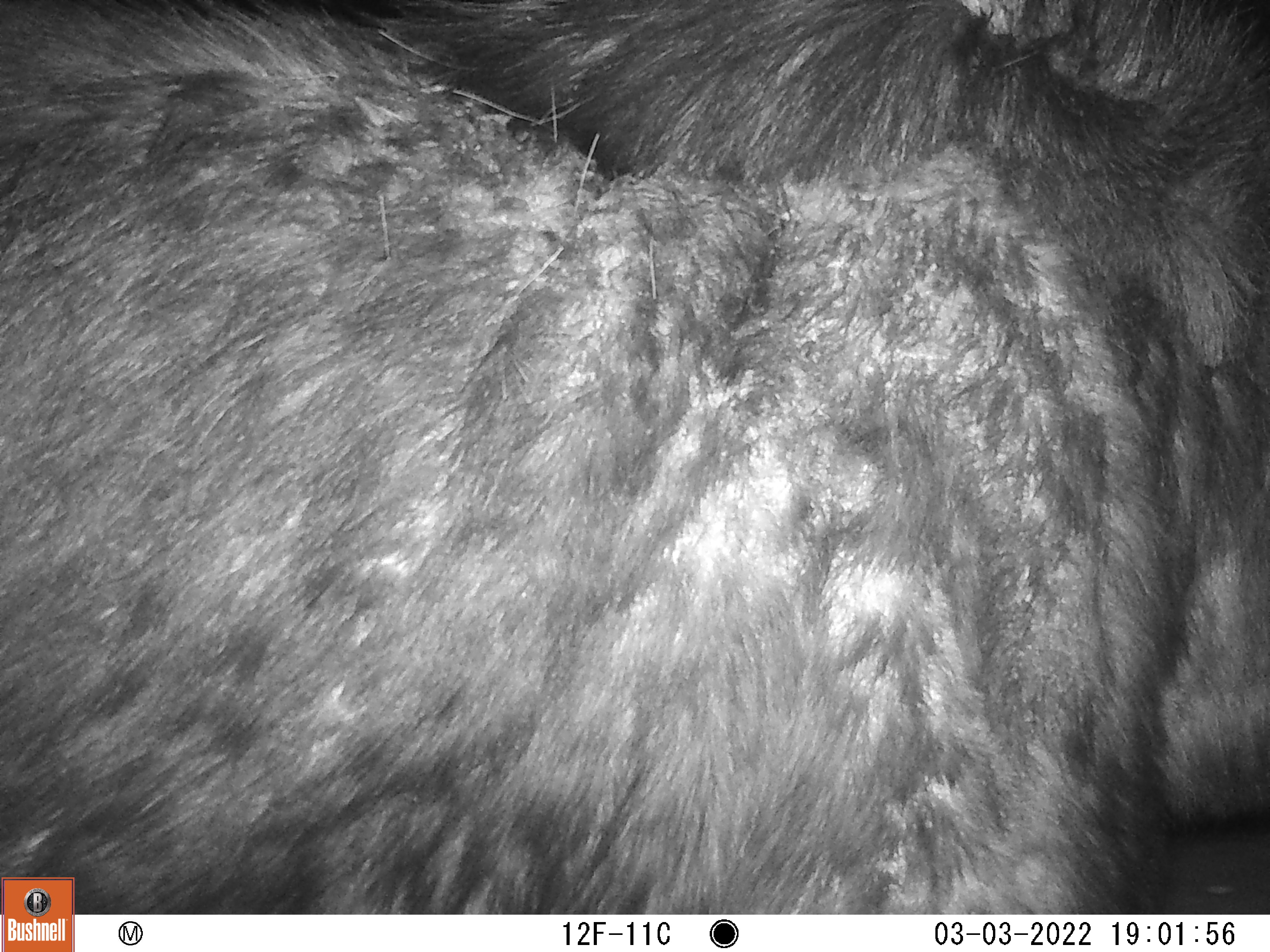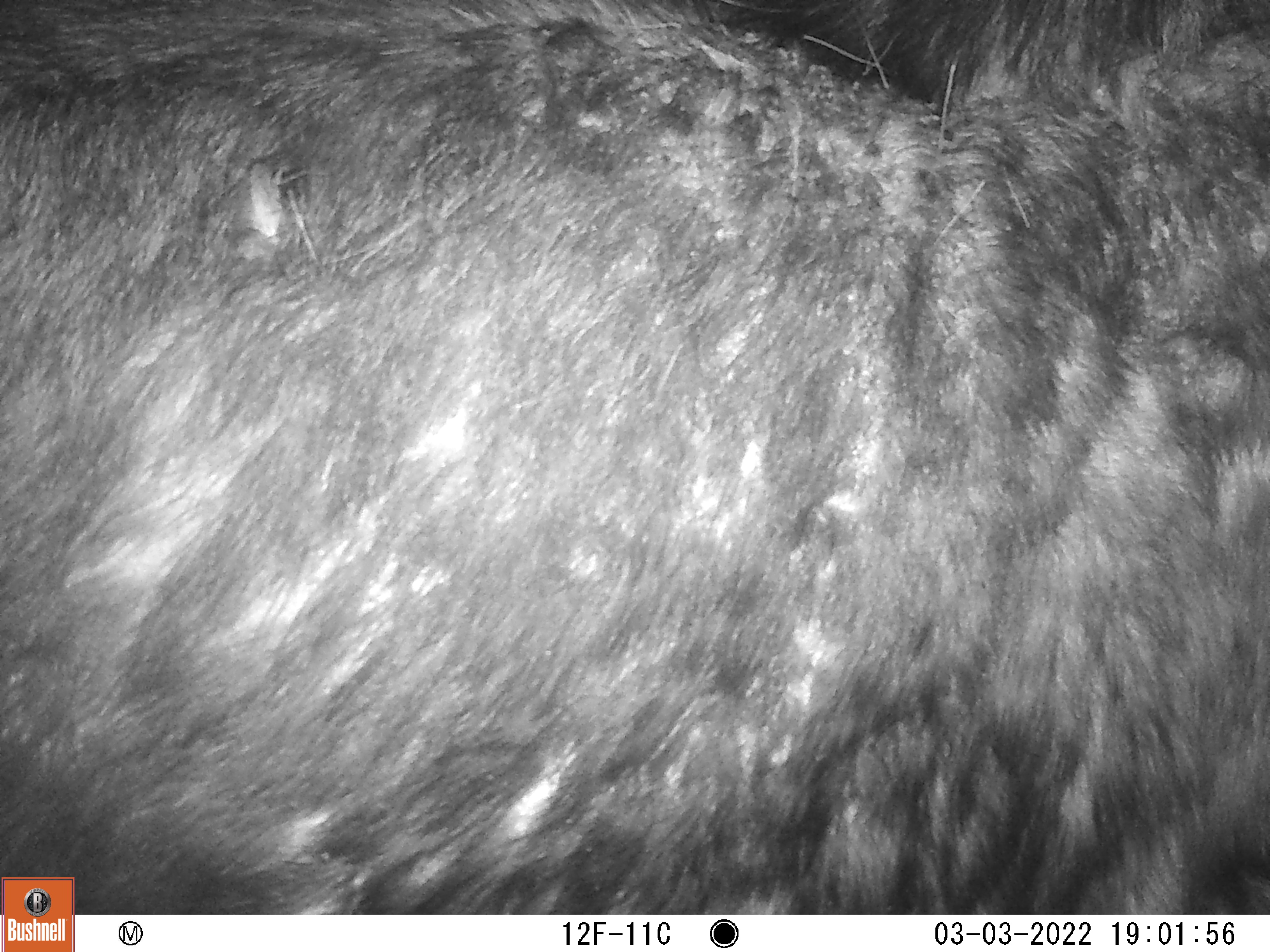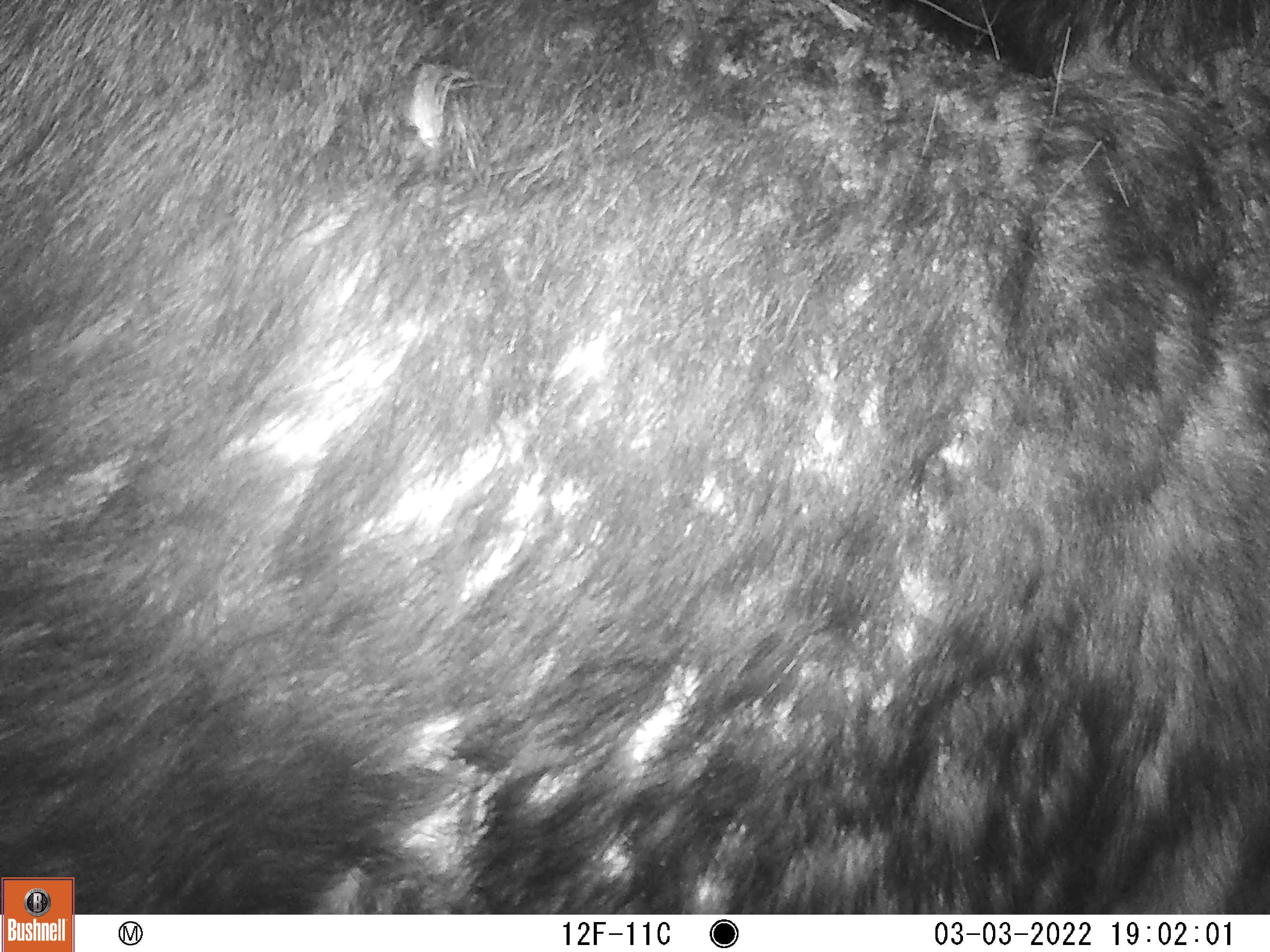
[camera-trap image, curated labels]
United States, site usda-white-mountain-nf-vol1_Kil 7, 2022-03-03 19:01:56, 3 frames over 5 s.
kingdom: Animalia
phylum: Chordata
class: Mammalia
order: Artiodactyla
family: Cervidae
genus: Alces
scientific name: Alces alces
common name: moose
Moose (Alces alces).